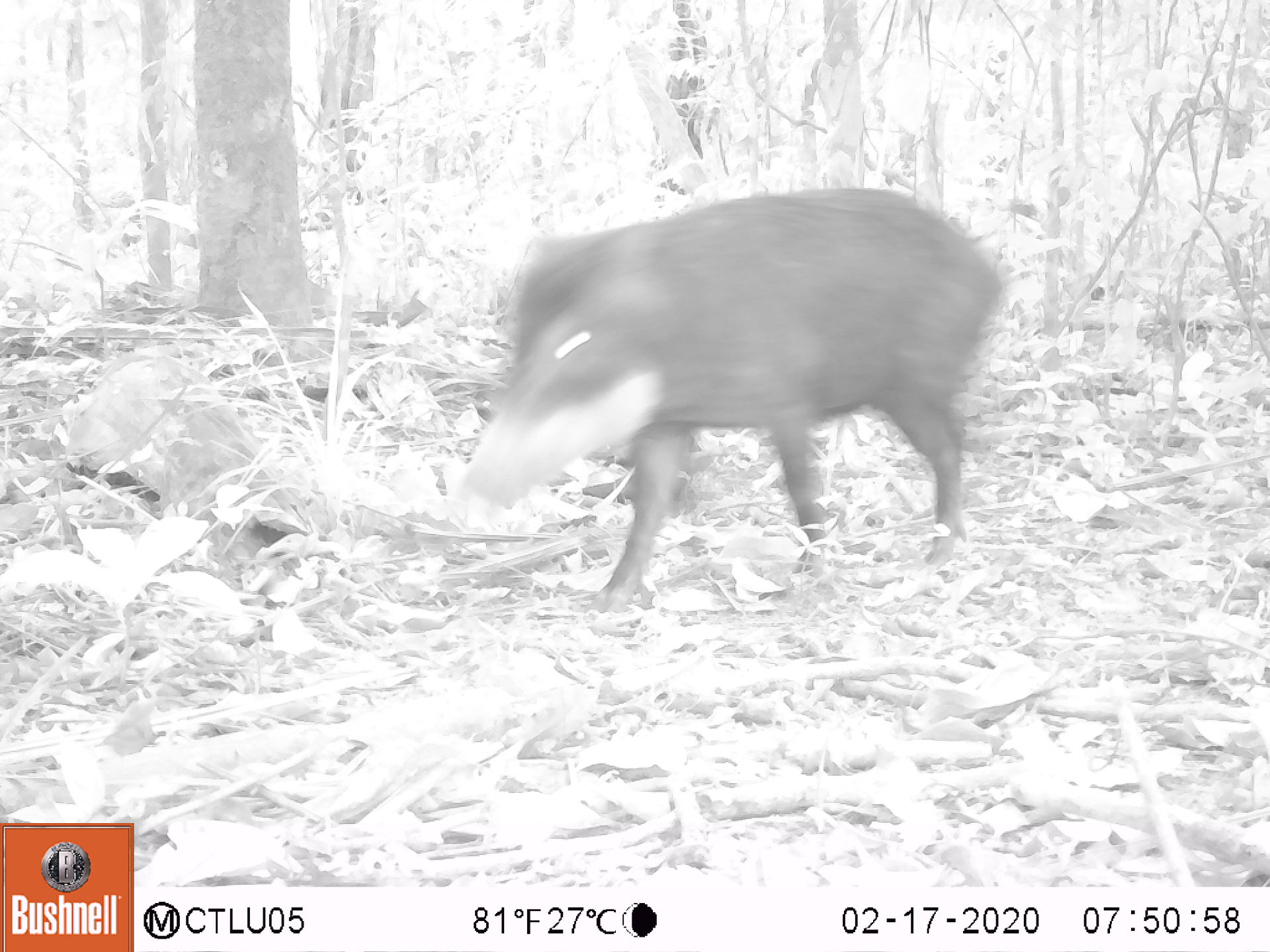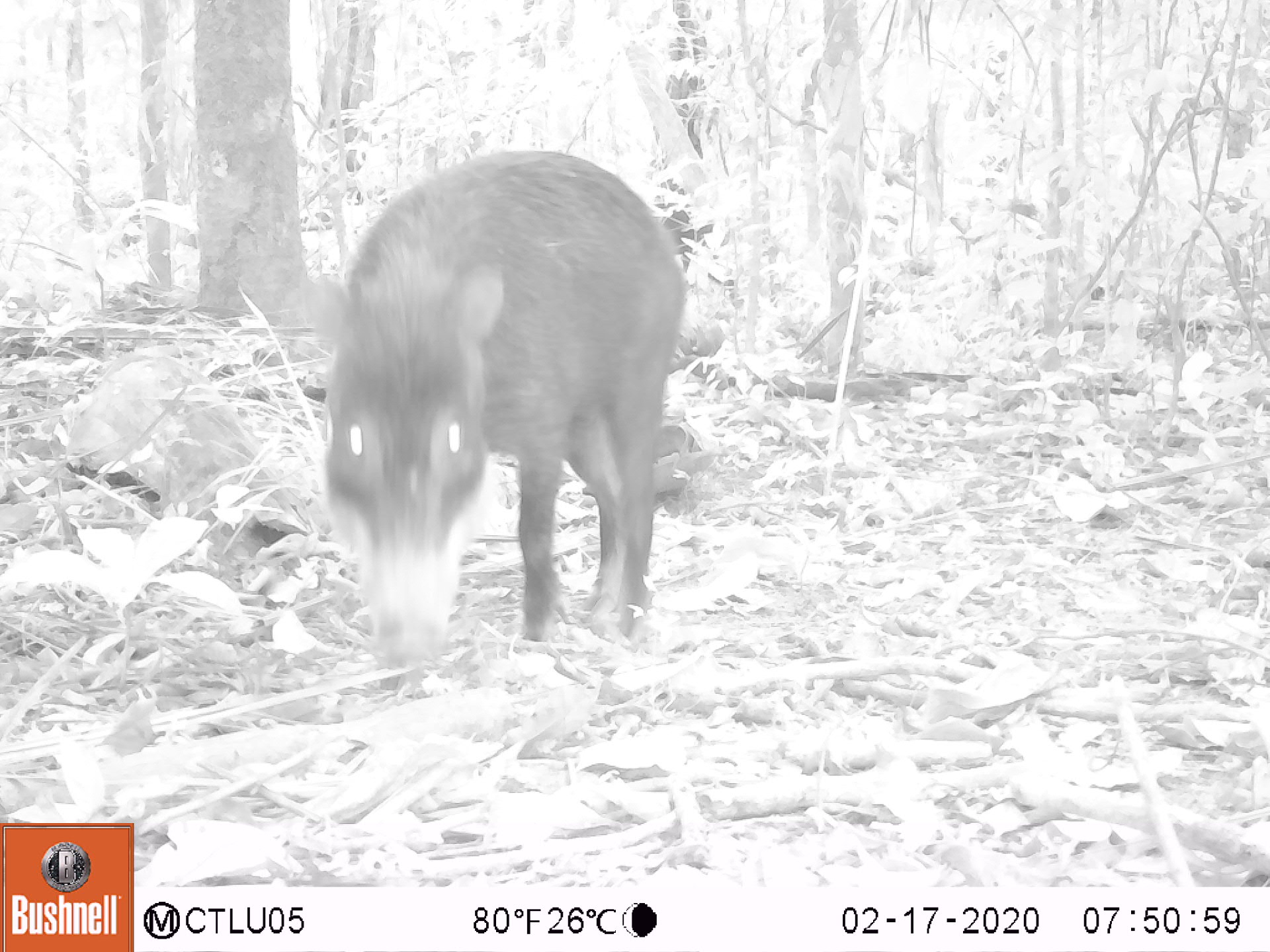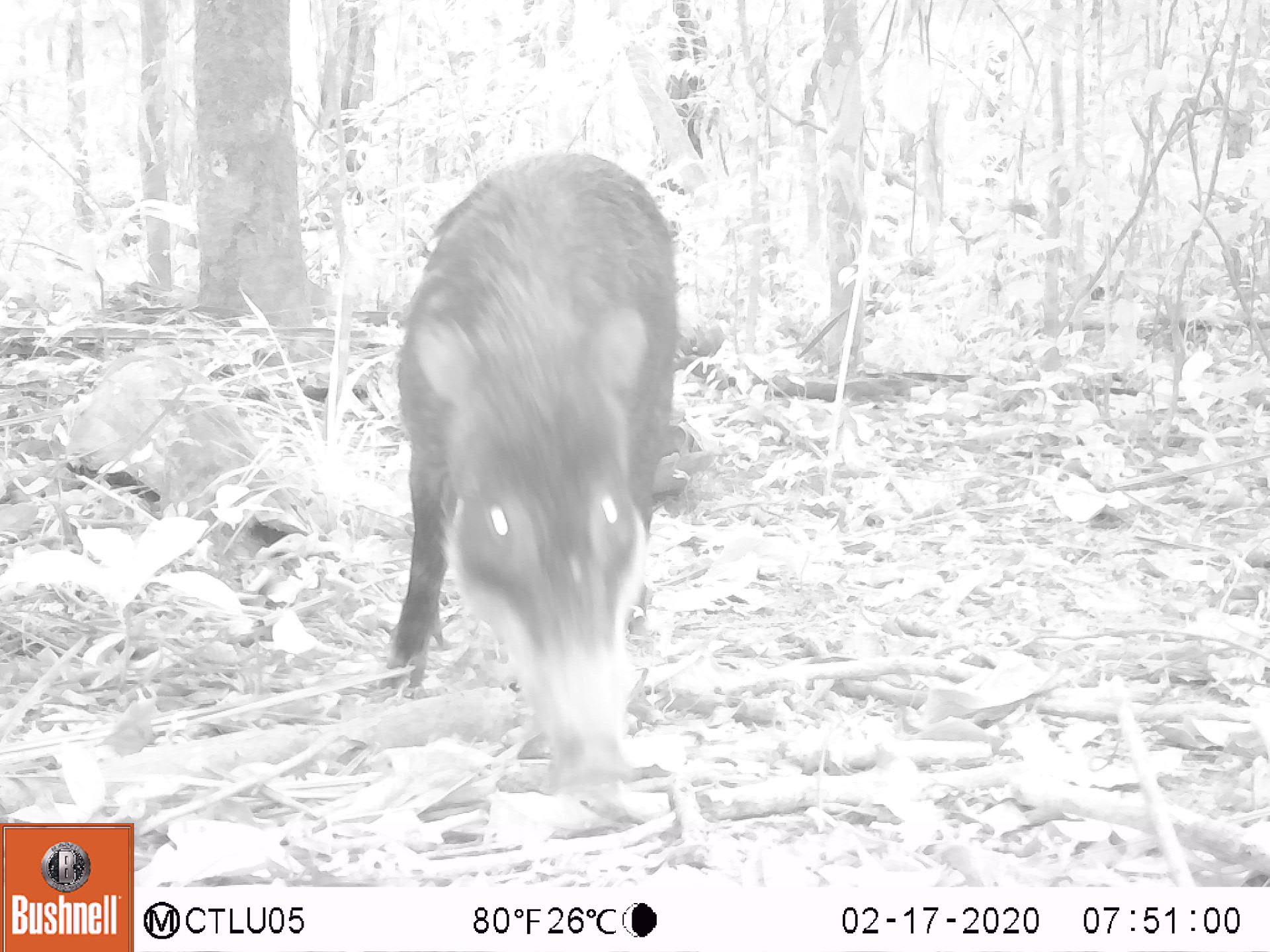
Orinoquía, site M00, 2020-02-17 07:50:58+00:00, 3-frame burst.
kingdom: Animalia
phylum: Chordata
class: Mammalia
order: Artiodactyla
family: Tayassuidae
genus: Tayassu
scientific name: Tayassu pecari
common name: white-lipped peccary